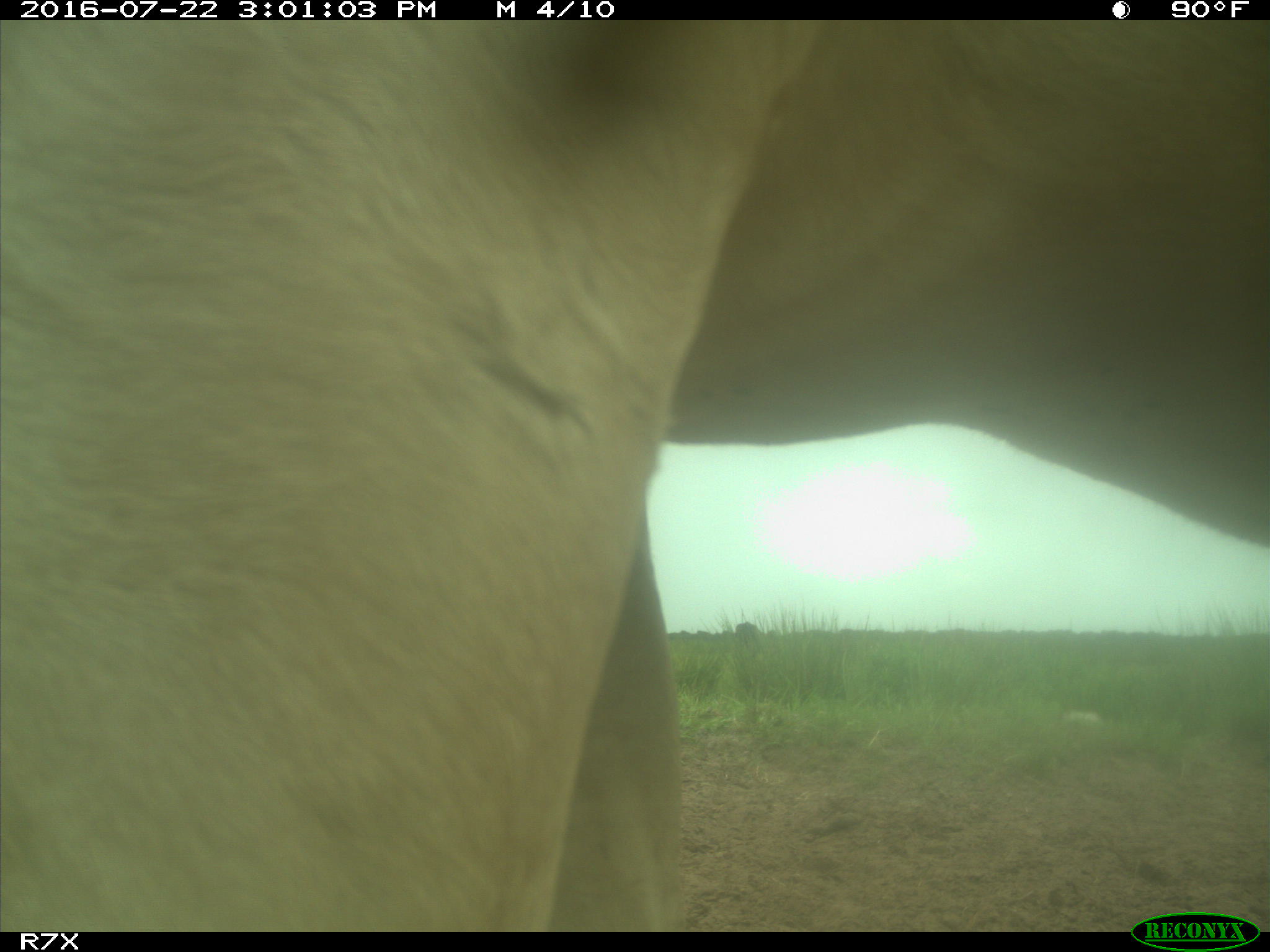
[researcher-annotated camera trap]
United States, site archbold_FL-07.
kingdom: Animalia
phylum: Chordata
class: Mammalia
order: Artiodactyla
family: Bovidae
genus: Bos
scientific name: Bos taurus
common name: domestic cow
Bos taurus (domestic cow).